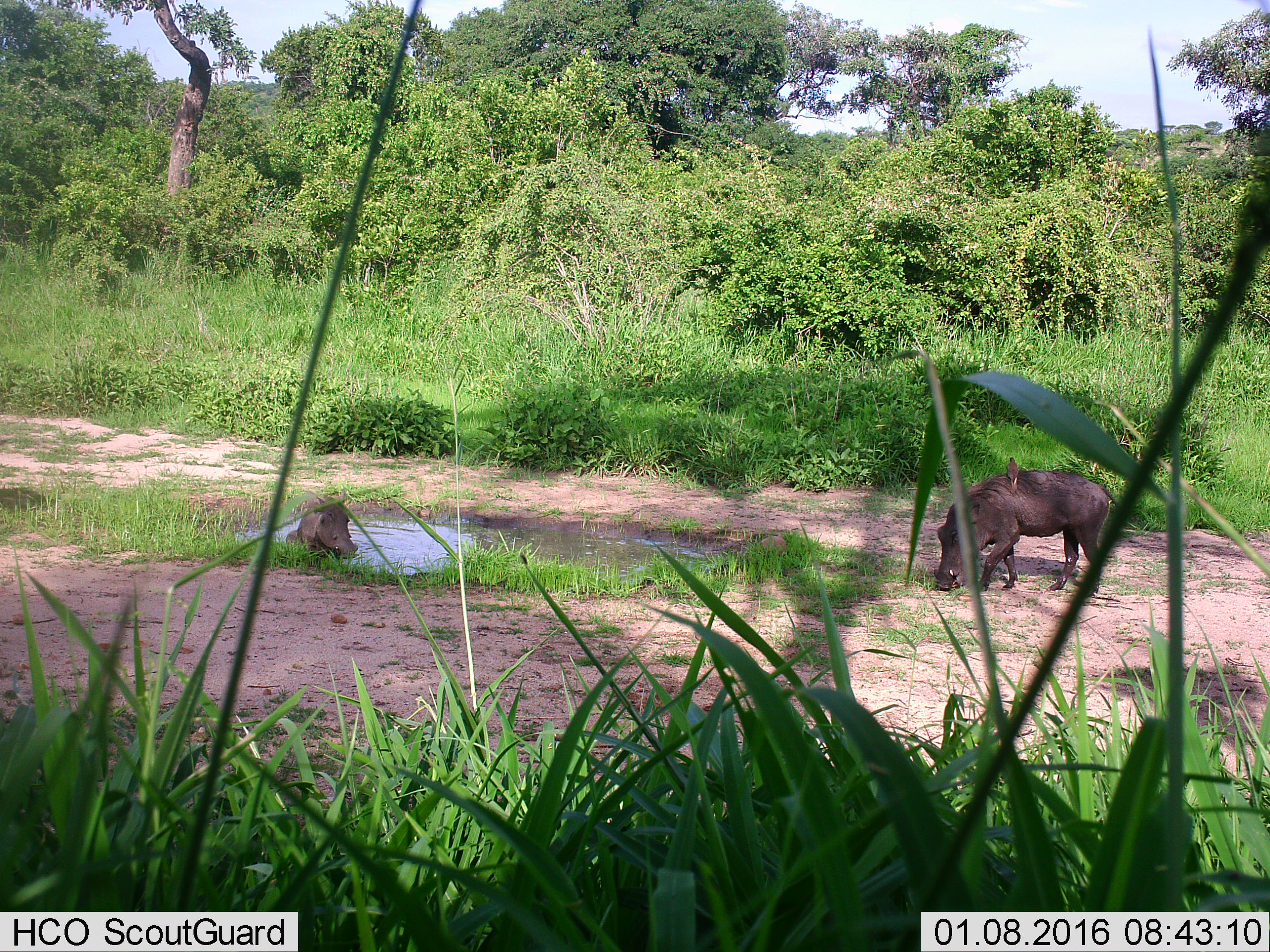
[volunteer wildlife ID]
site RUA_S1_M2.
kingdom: Animalia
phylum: Chordata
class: Aves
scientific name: Aves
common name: bird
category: birdother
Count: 1.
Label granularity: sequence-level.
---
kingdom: Animalia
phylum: Chordata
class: Mammalia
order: Artiodactyla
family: Suidae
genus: Phacochoerus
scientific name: Phacochoerus africanus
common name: warthog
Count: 2.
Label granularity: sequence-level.